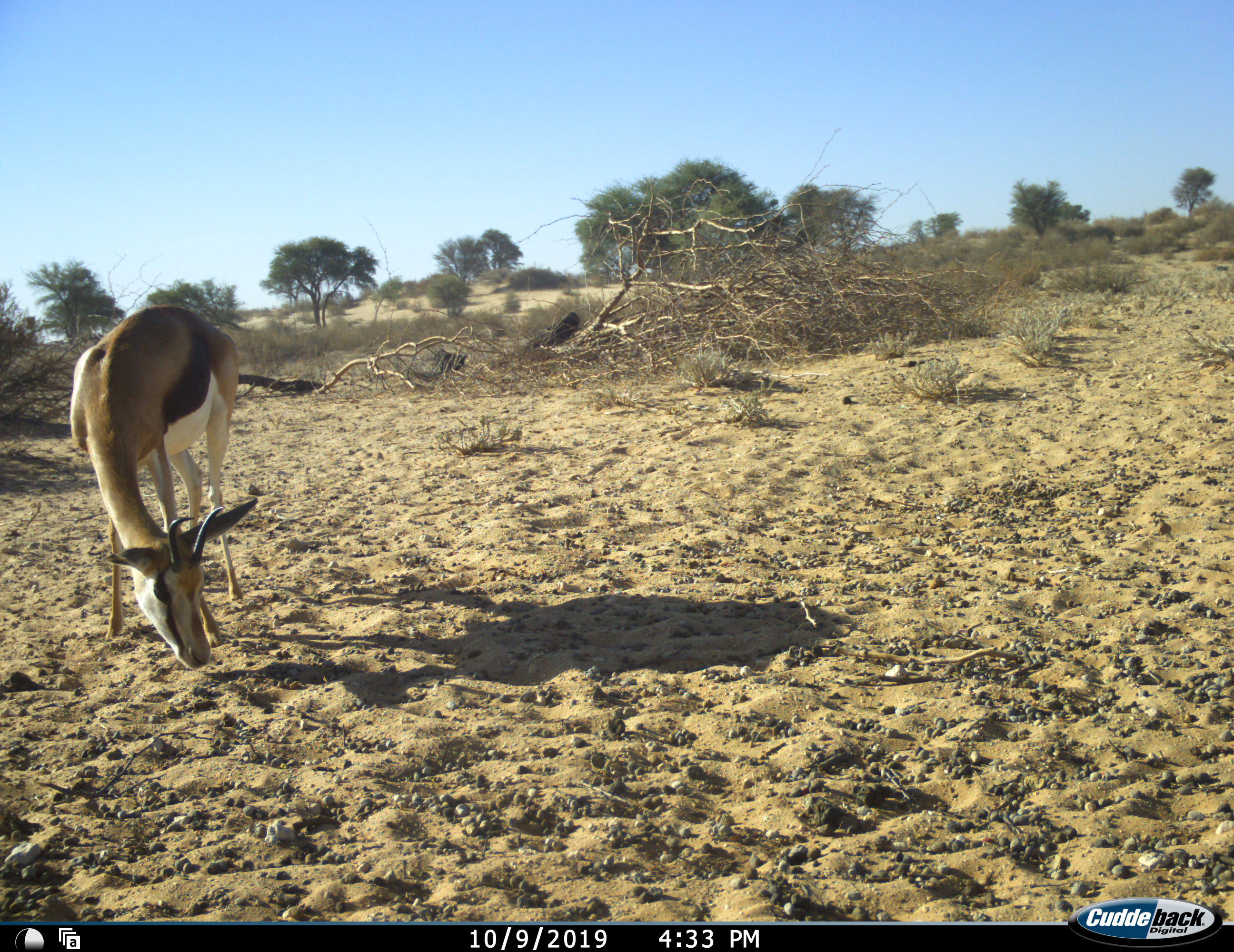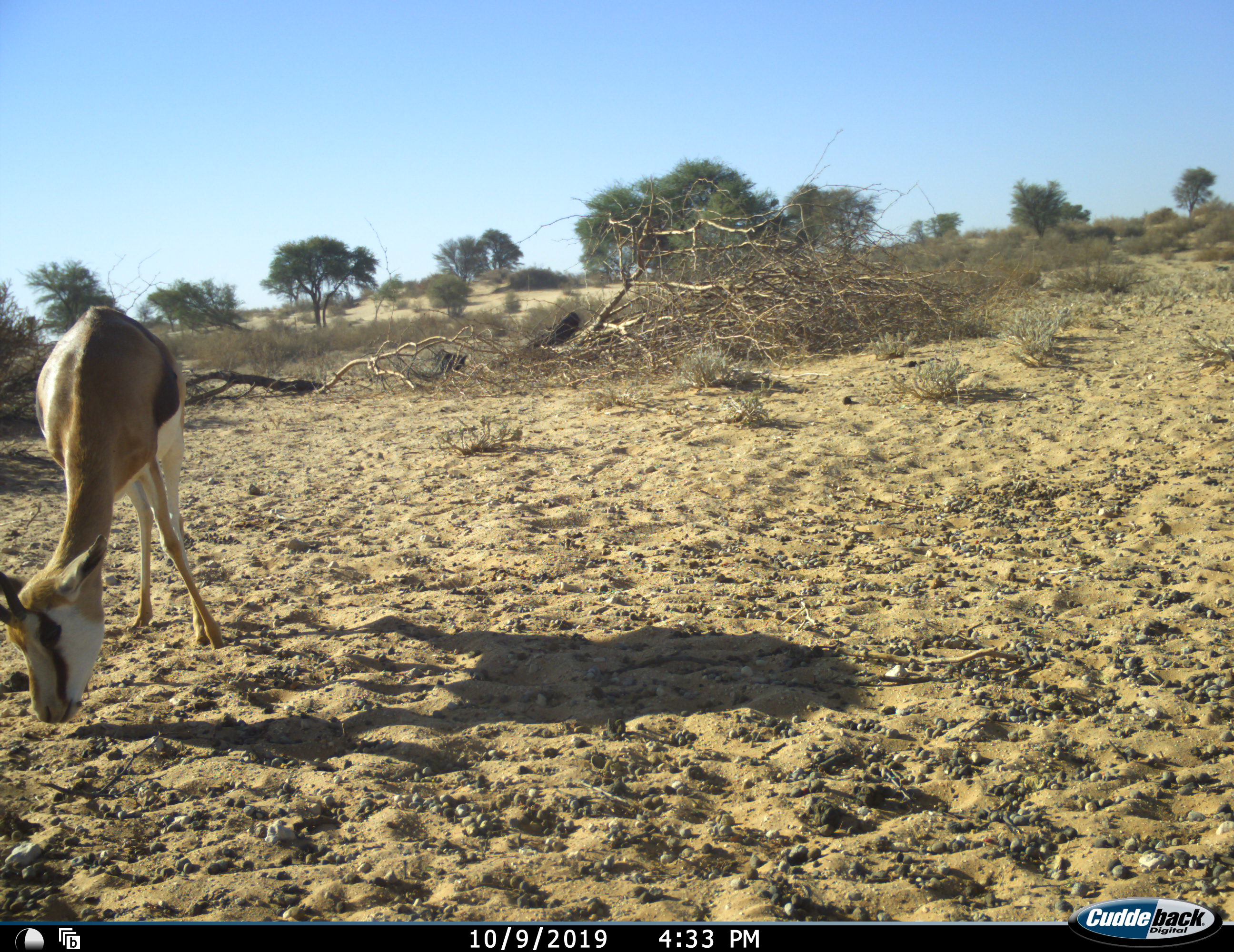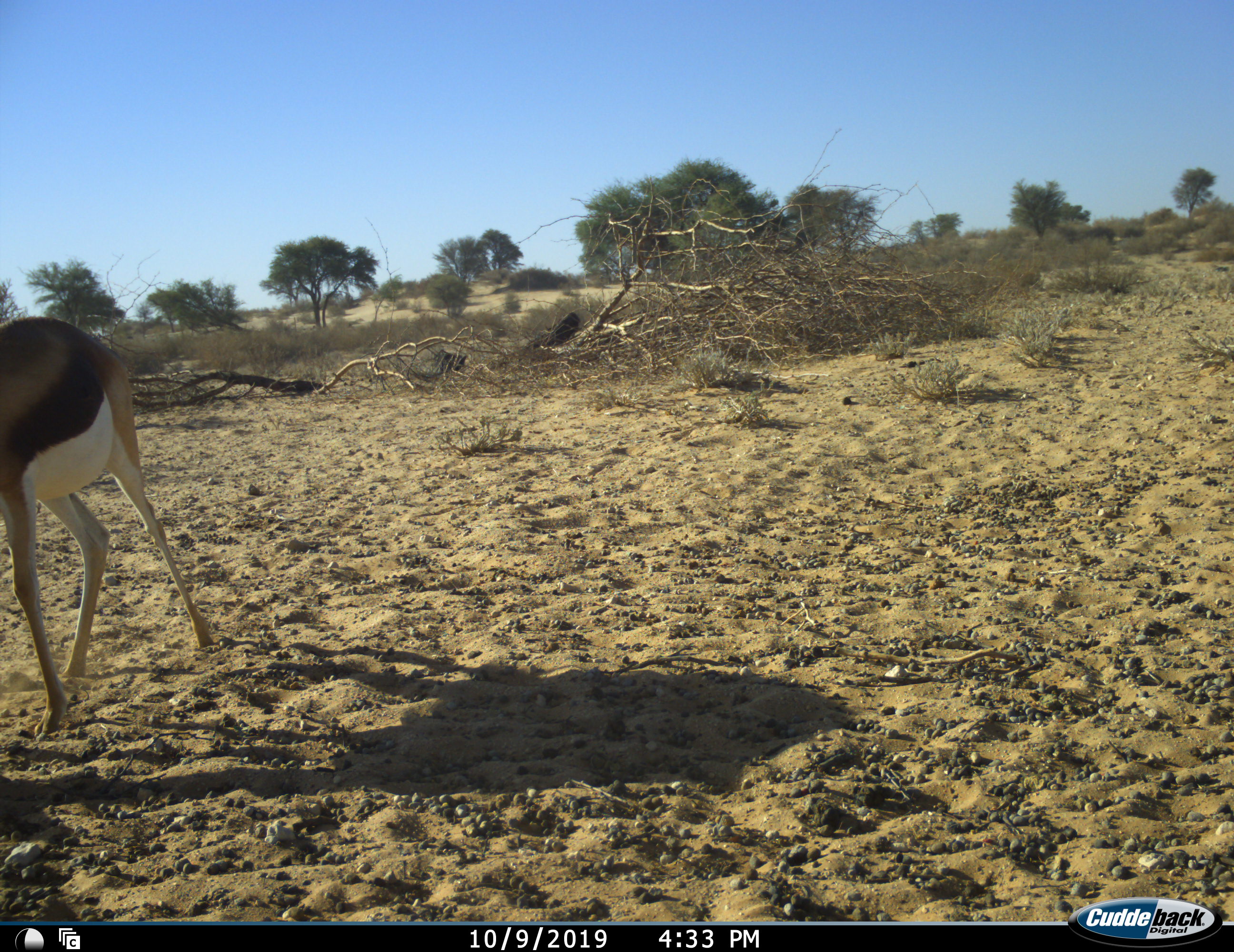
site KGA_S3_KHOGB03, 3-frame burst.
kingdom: Animalia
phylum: Chordata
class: Mammalia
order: Artiodactyla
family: Bovidae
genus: Antidorcas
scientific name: Antidorcas marsupialis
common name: springbok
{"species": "springbok (Antidorcas marsupialis)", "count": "1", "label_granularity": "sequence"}